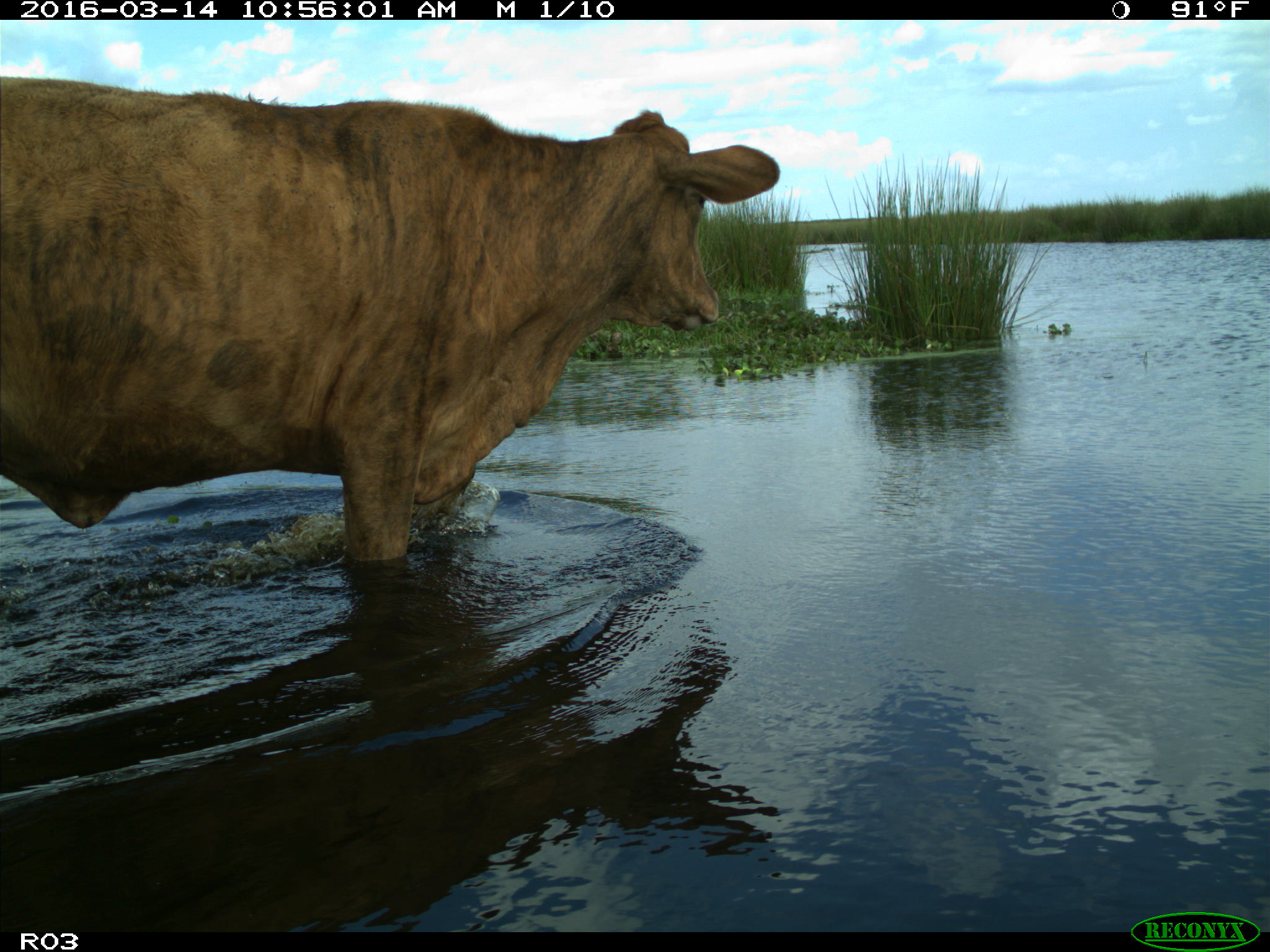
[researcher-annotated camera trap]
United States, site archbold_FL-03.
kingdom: Animalia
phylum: Chordata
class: Mammalia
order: Artiodactyla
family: Bovidae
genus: Bos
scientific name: Bos taurus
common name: domestic cow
Bos taurus (domestic cow).